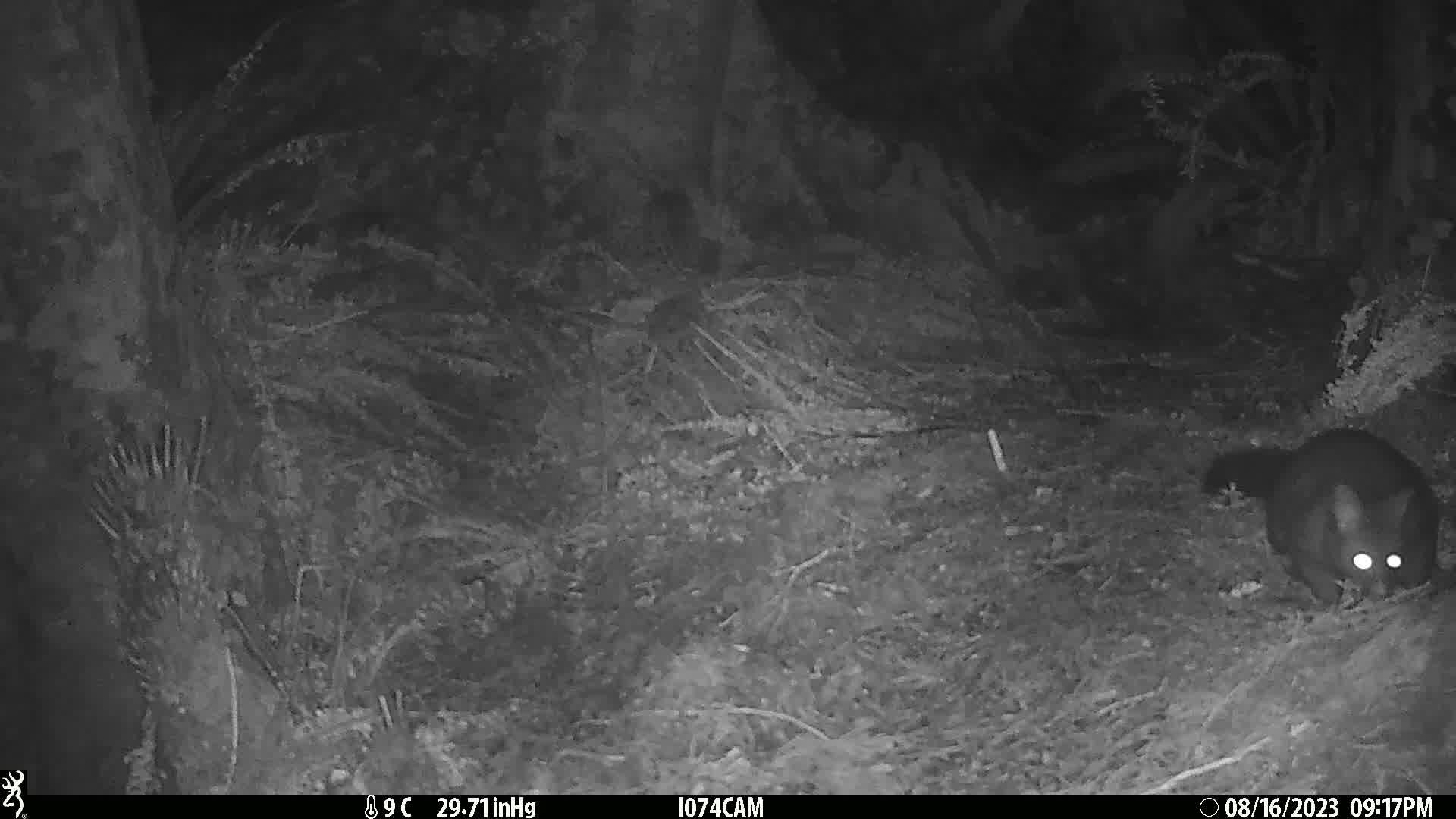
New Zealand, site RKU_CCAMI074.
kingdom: Animalia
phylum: Chordata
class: Mammalia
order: Diprotodontia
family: Phalangeridae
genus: Trichosurus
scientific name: Trichosurus vulpecula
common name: common brushtail possum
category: possum